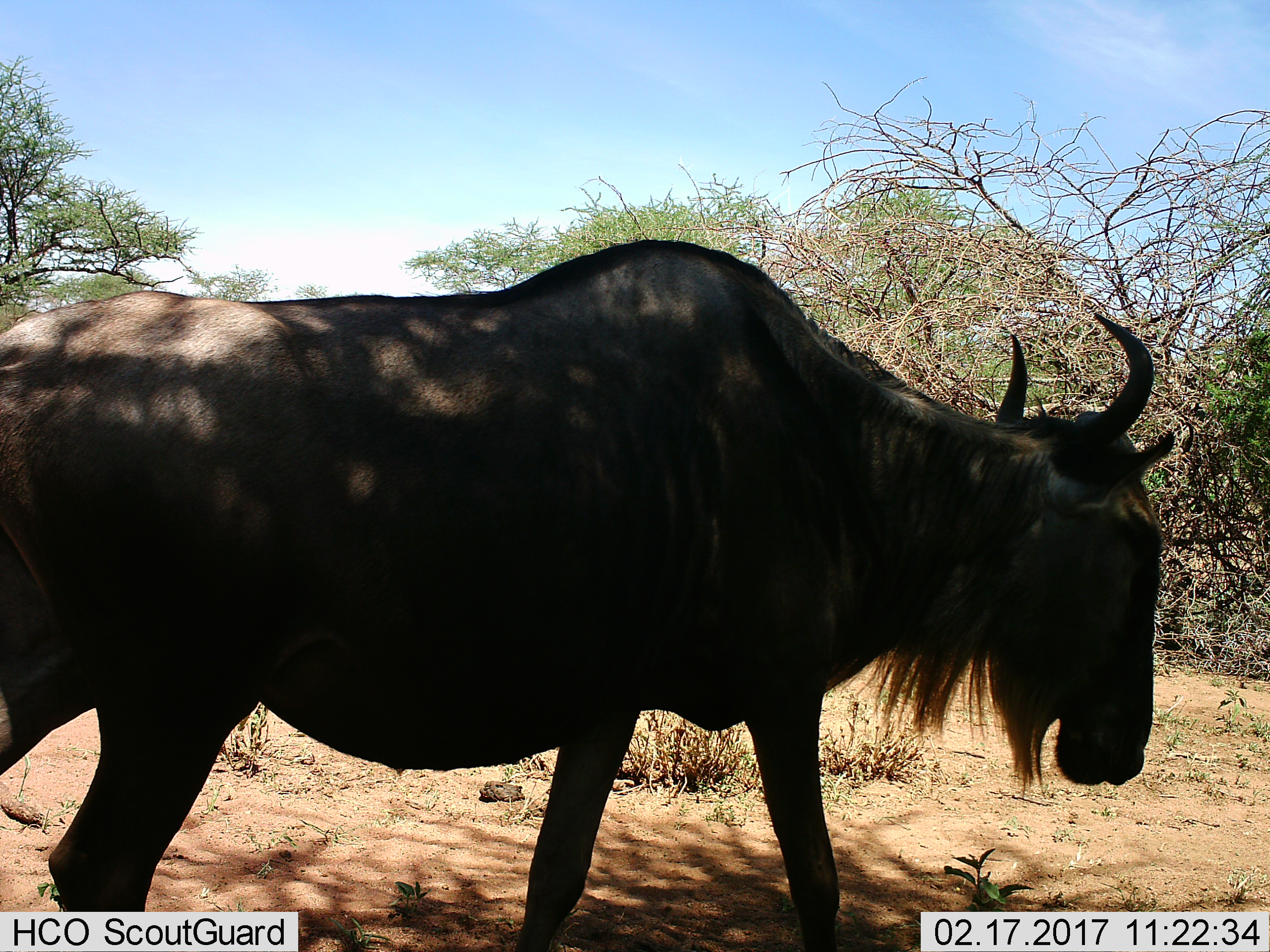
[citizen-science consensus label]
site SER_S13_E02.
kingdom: Animalia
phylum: Chordata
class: Mammalia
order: Artiodactyla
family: Bovidae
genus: Connochaetes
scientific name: Connochaetes taurinus taurinus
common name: blue wildebeest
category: wildebeestblue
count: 1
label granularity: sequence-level